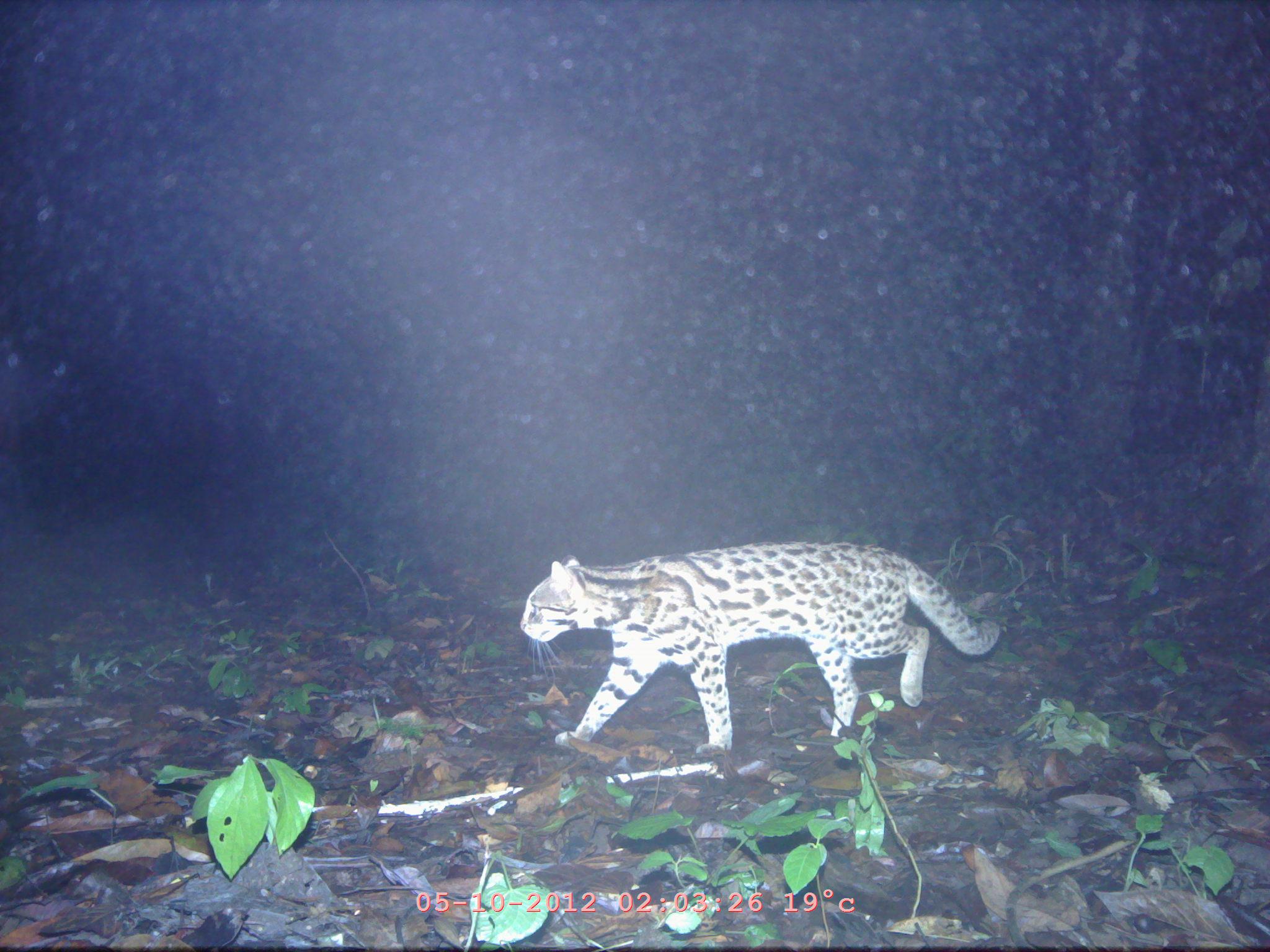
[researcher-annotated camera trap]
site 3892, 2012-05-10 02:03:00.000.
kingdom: Animalia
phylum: Chordata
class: Mammalia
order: Carnivora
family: Felidae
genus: Prionailurus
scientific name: Prionailurus bengalensis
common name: mainland leopard cat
Prionailurus bengalensis (mainland leopard cat), count 1.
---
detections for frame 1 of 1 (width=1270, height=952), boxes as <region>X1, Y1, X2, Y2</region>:
prionailurus bengalensis: <region>518, 541, 999, 753</region>